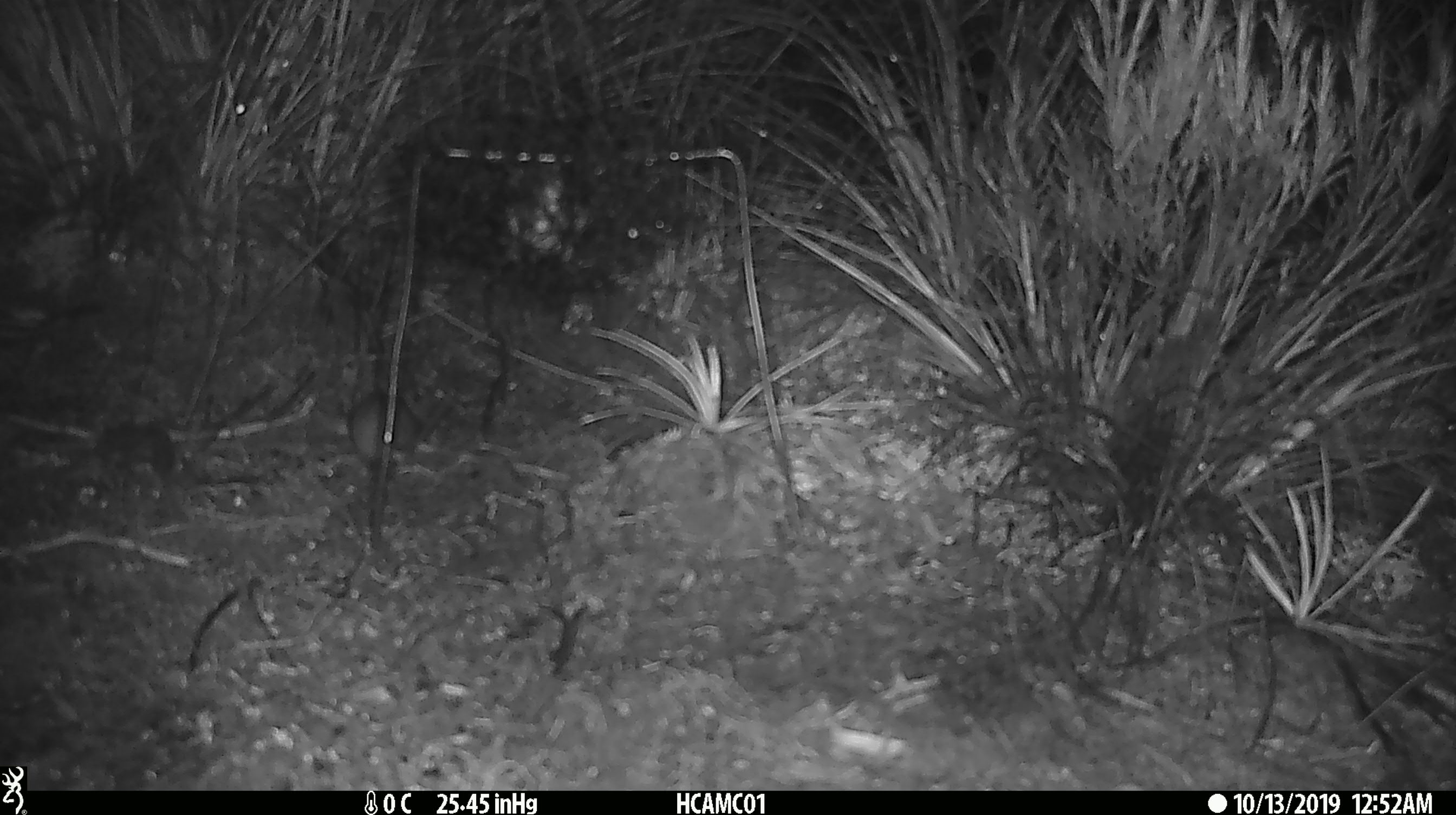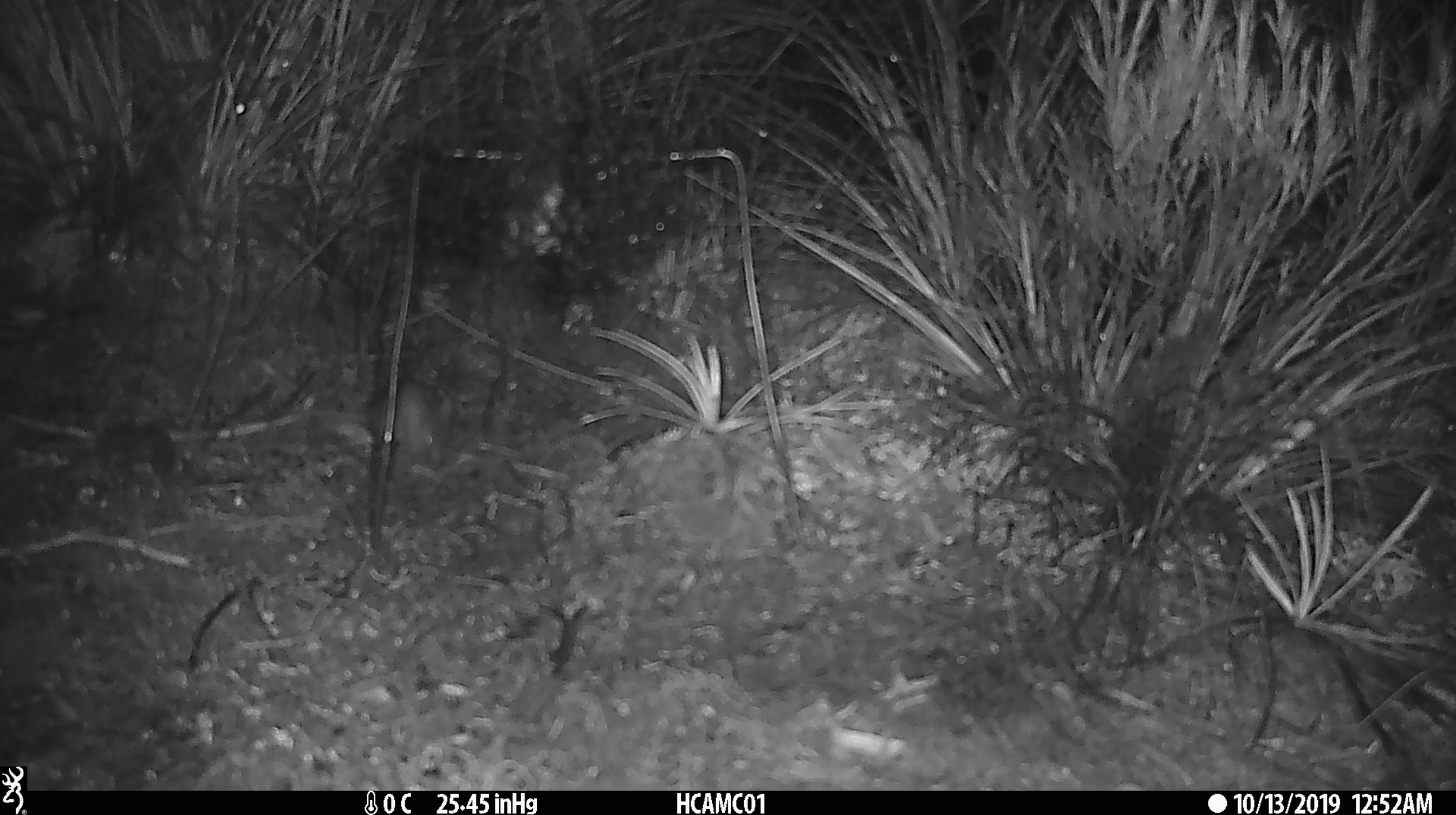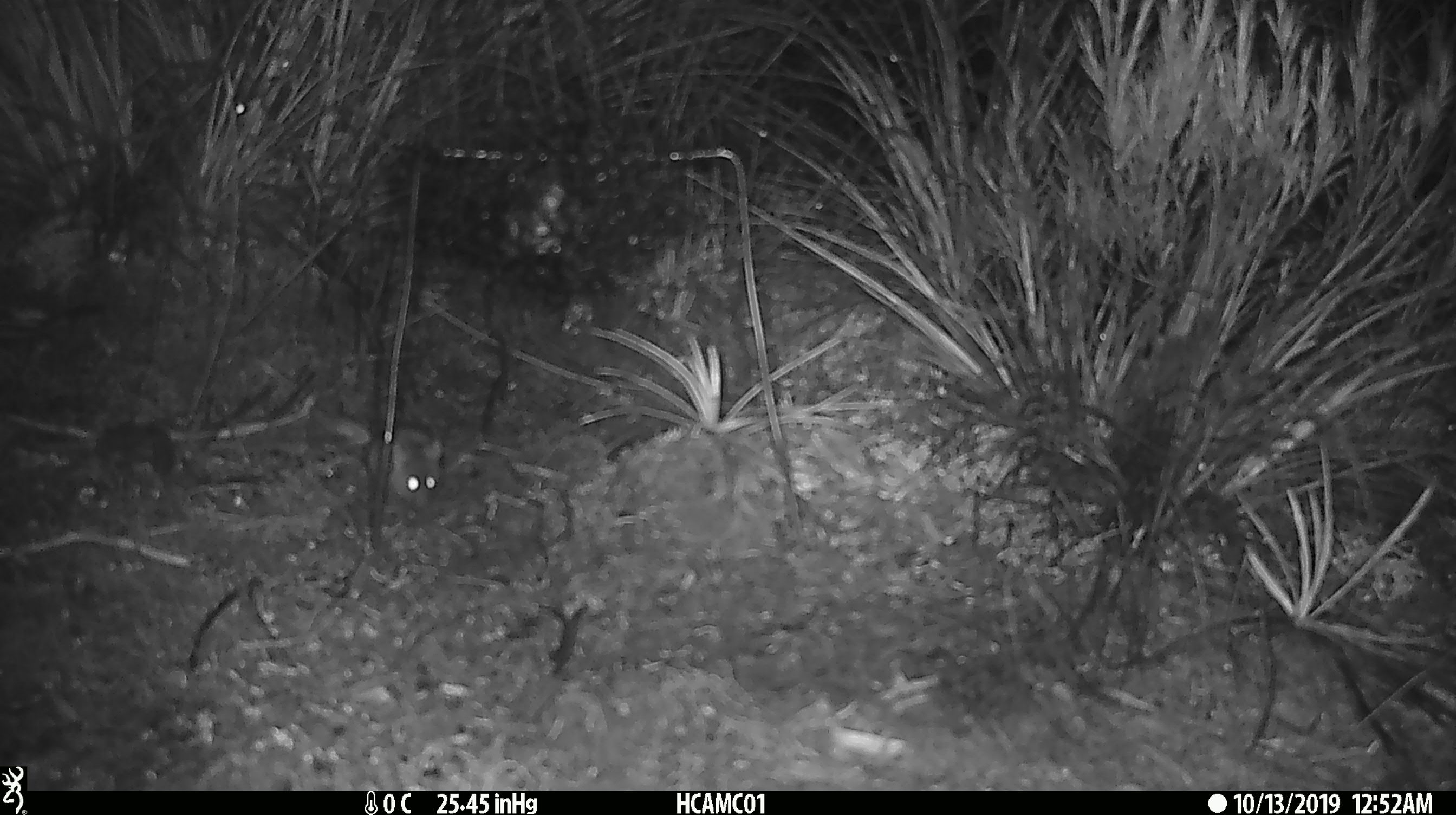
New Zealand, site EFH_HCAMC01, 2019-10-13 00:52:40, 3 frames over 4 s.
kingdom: Animalia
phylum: Chordata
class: Mammalia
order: Rodentia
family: Muridae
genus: Mus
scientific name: Mus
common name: mouse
Mouse (Mus).